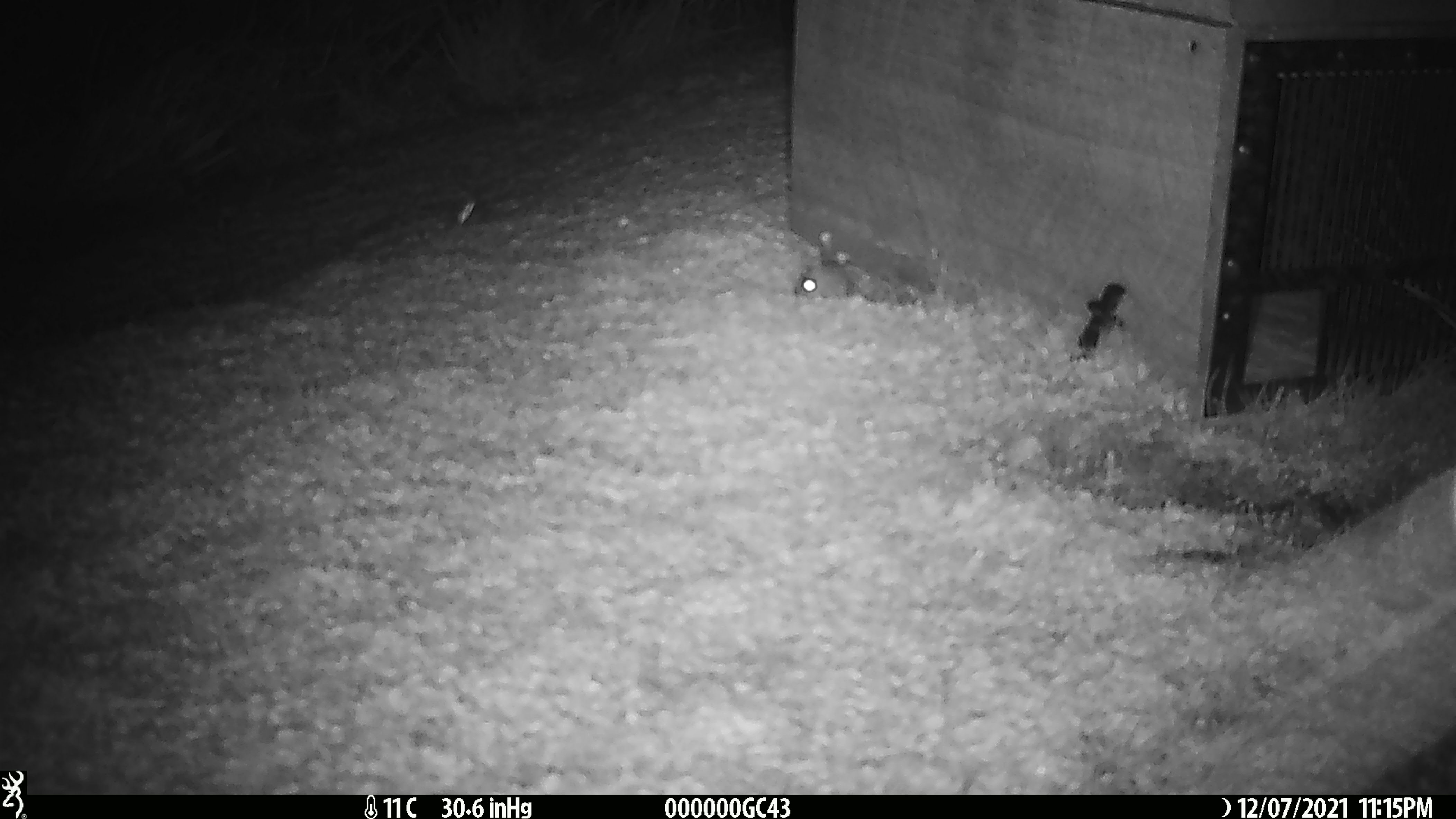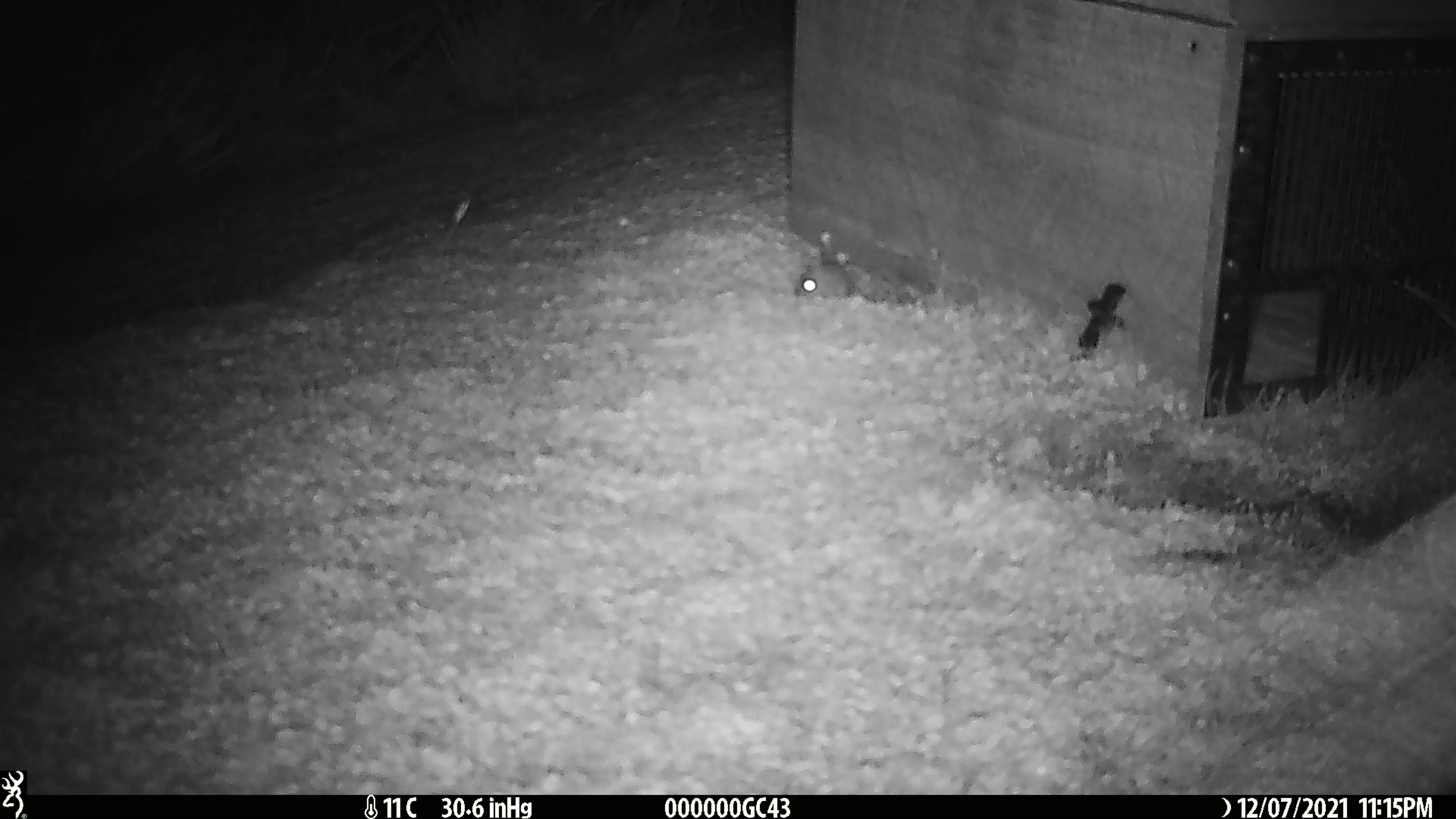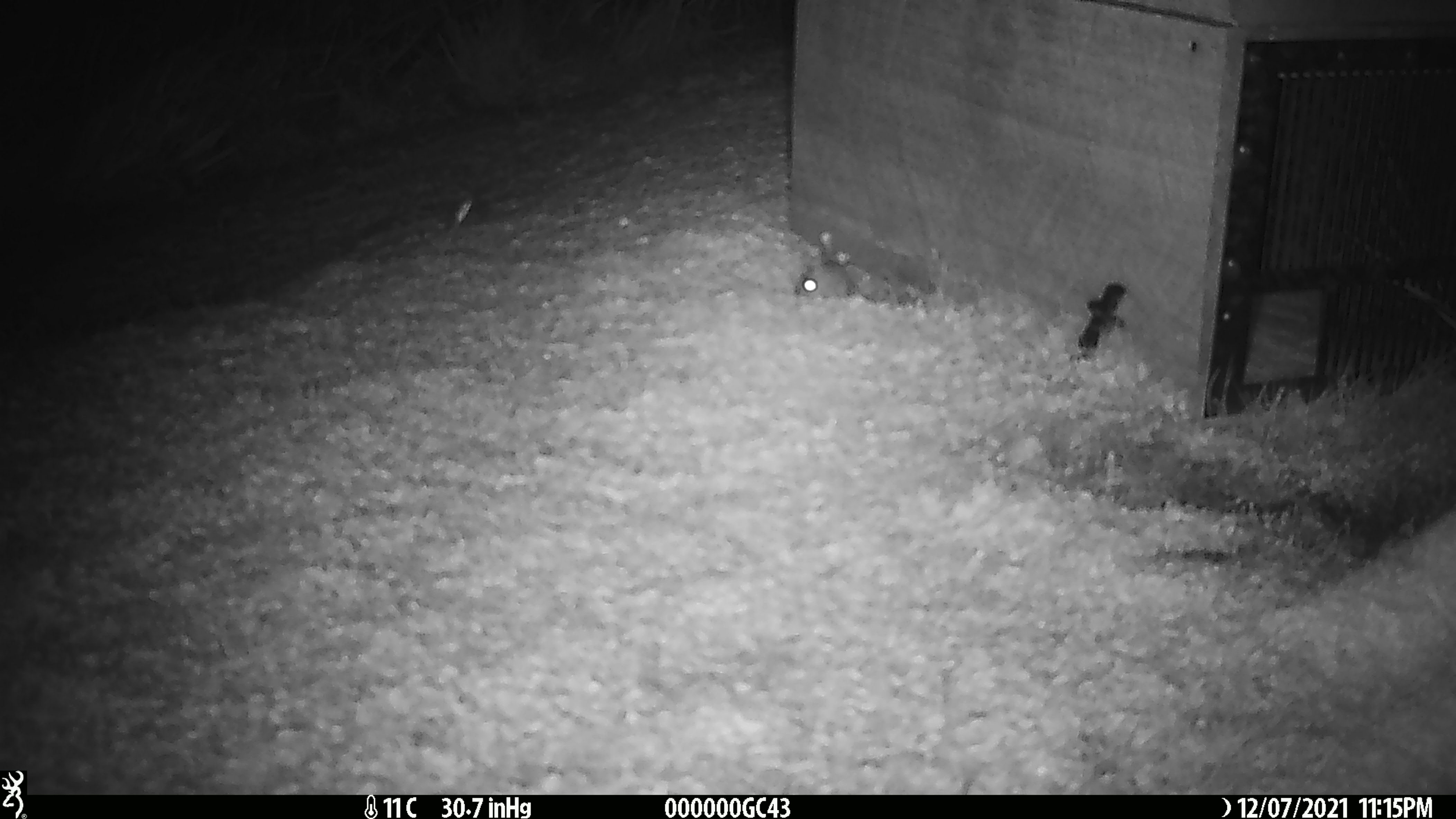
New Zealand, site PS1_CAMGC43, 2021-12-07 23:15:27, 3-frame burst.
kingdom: Animalia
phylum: Chordata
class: Mammalia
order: Rodentia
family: Muridae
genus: Mus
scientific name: Mus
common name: mouse